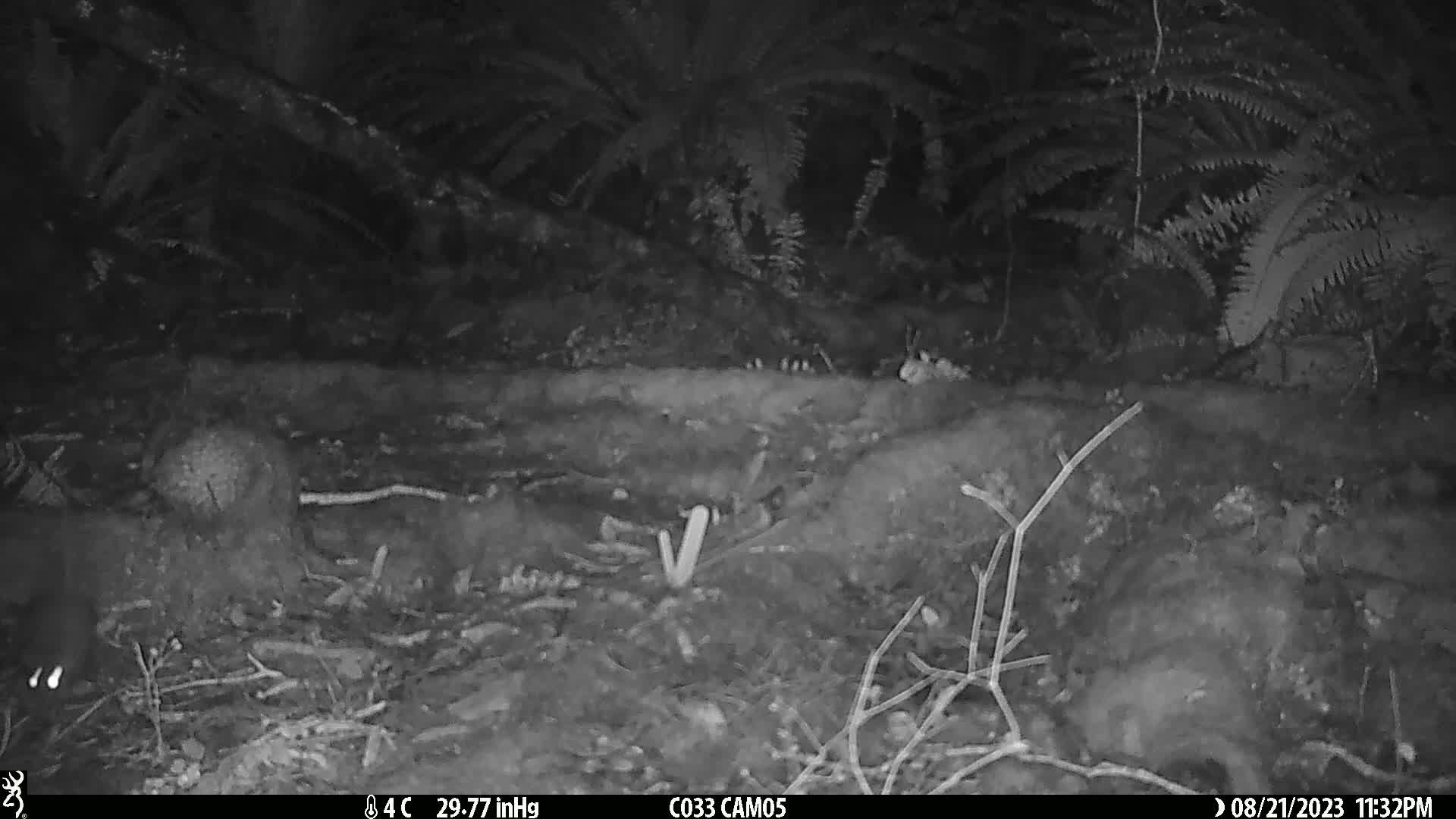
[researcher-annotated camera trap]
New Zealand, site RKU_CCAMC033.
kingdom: Animalia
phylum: Chordata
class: Mammalia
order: Rodentia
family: Muridae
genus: Rattus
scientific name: Rattus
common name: rat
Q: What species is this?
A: Rat (Rattus).